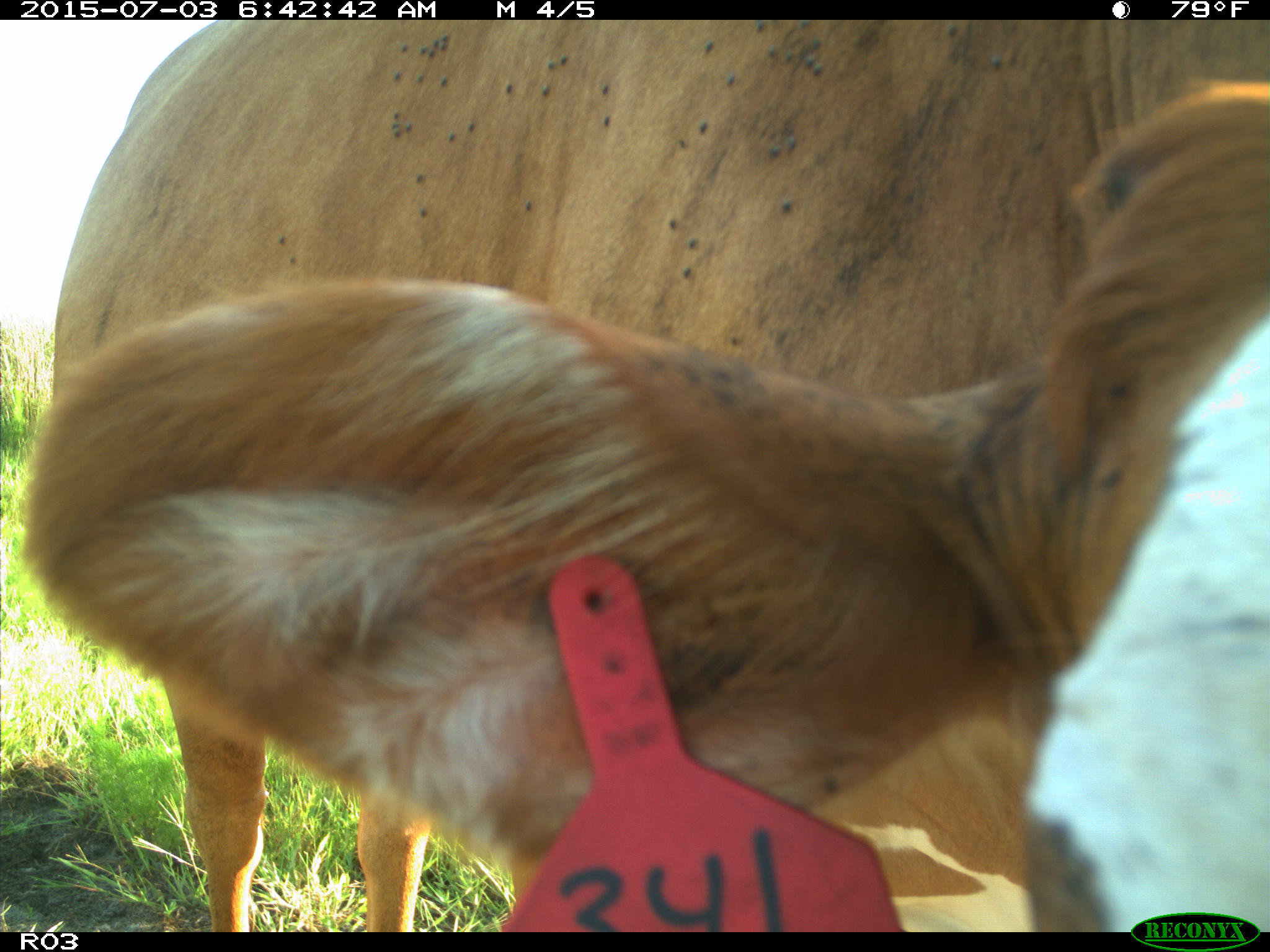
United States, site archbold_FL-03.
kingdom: Animalia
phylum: Chordata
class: Mammalia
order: Artiodactyla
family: Bovidae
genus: Bos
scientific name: Bos taurus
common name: domestic cow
Bos taurus (domestic cow).